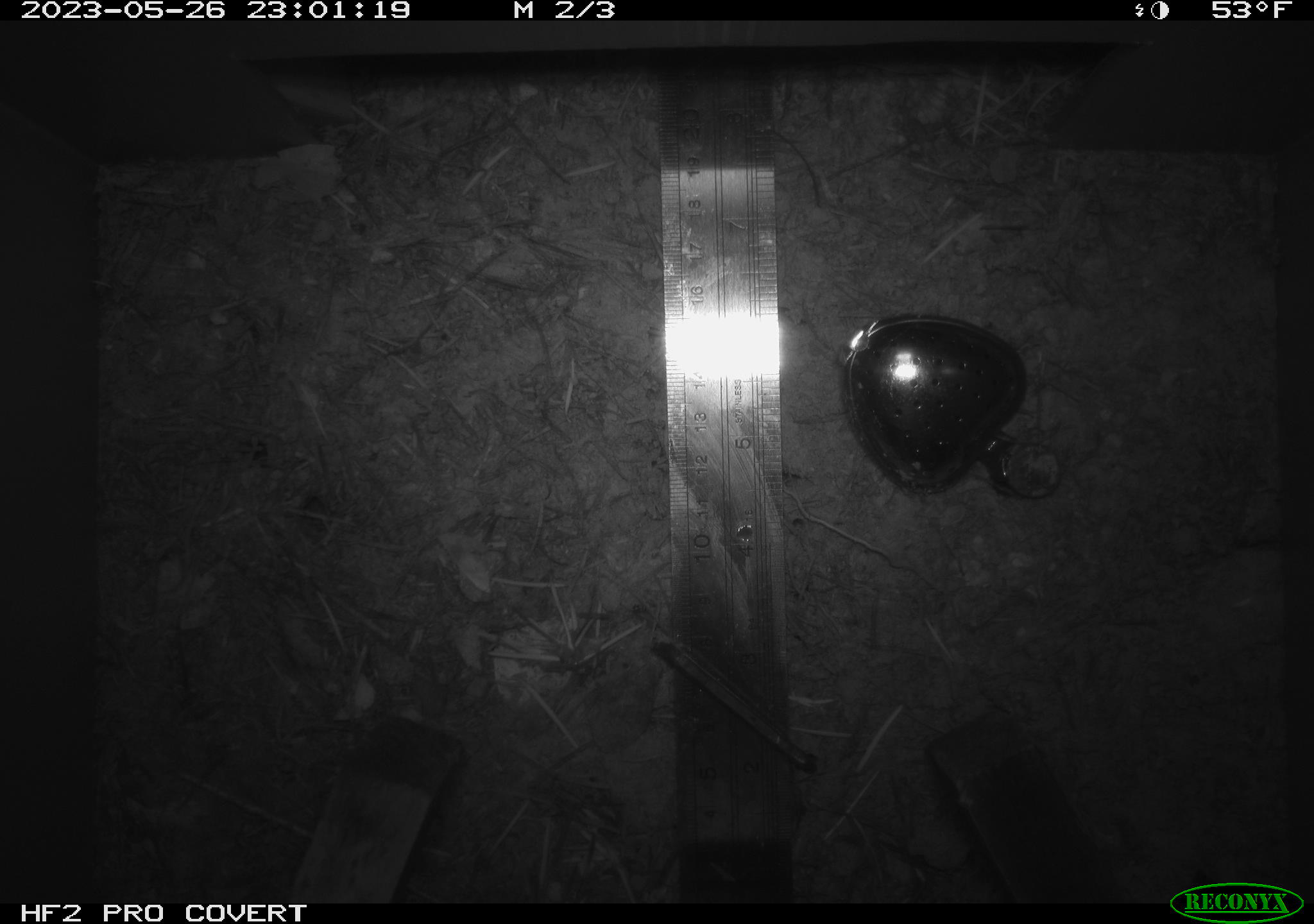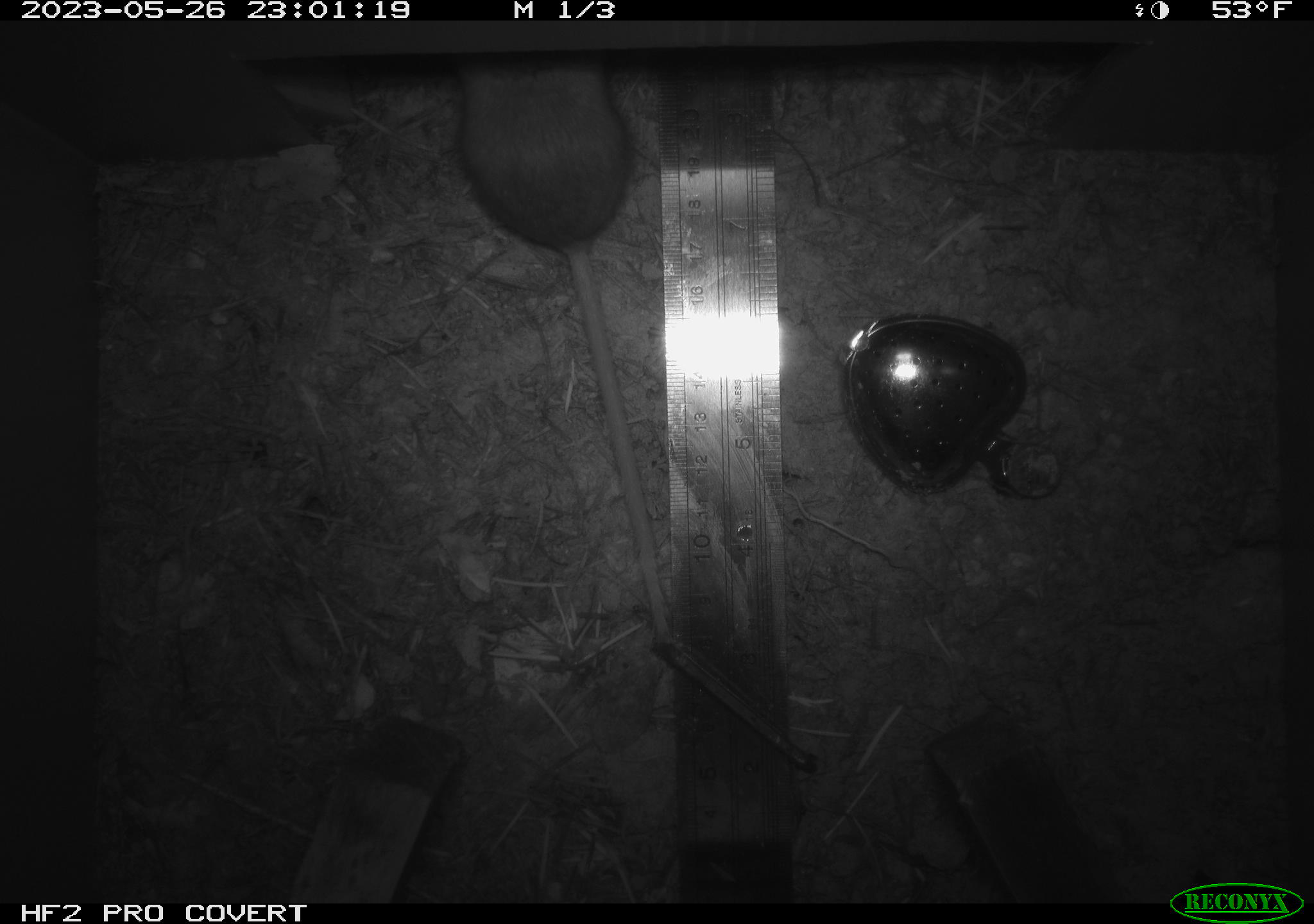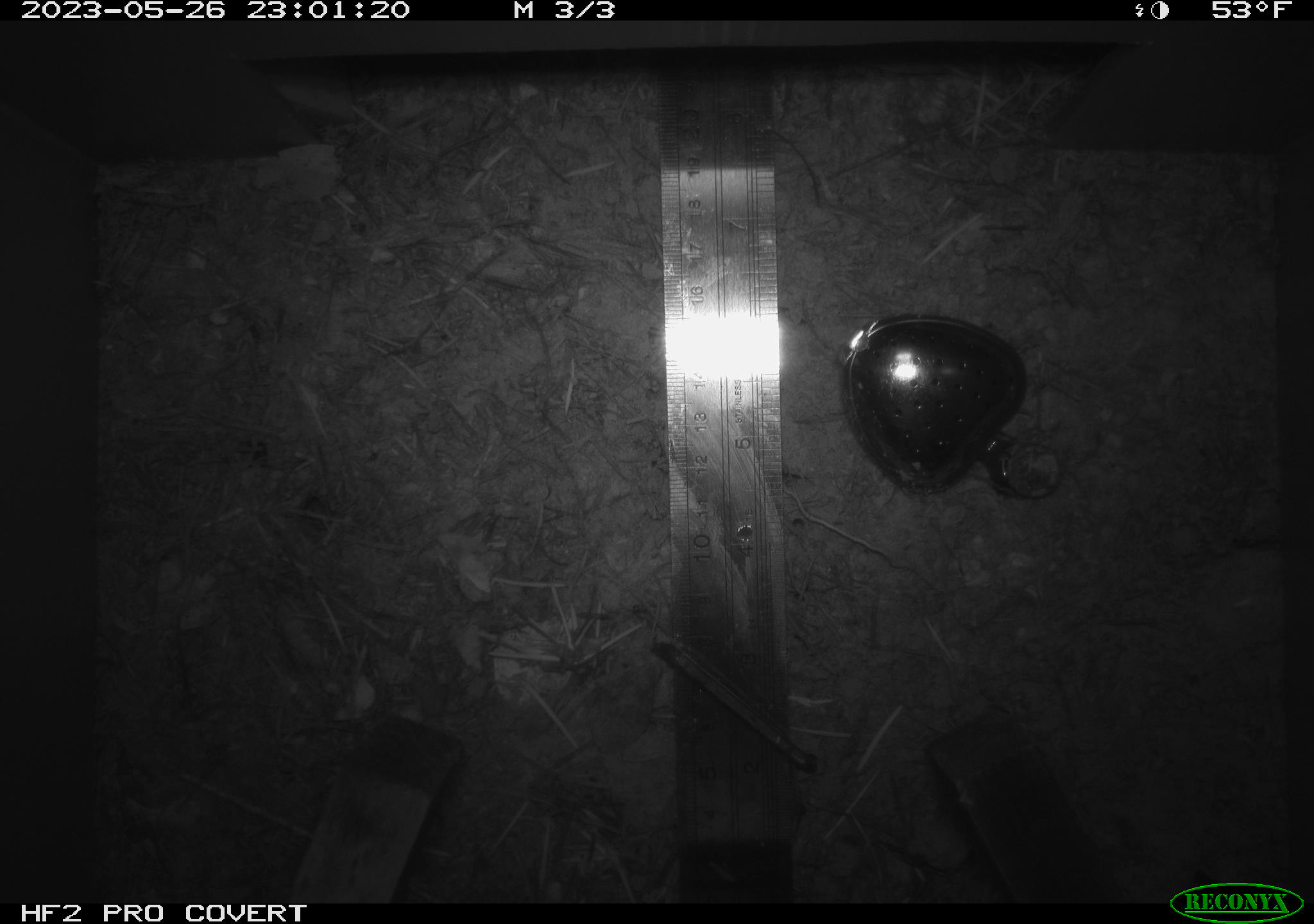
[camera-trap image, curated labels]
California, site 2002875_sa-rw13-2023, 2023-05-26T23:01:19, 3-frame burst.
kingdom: Animalia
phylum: Chordata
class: Mammalia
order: Rodentia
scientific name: Rodentia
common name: mouse species